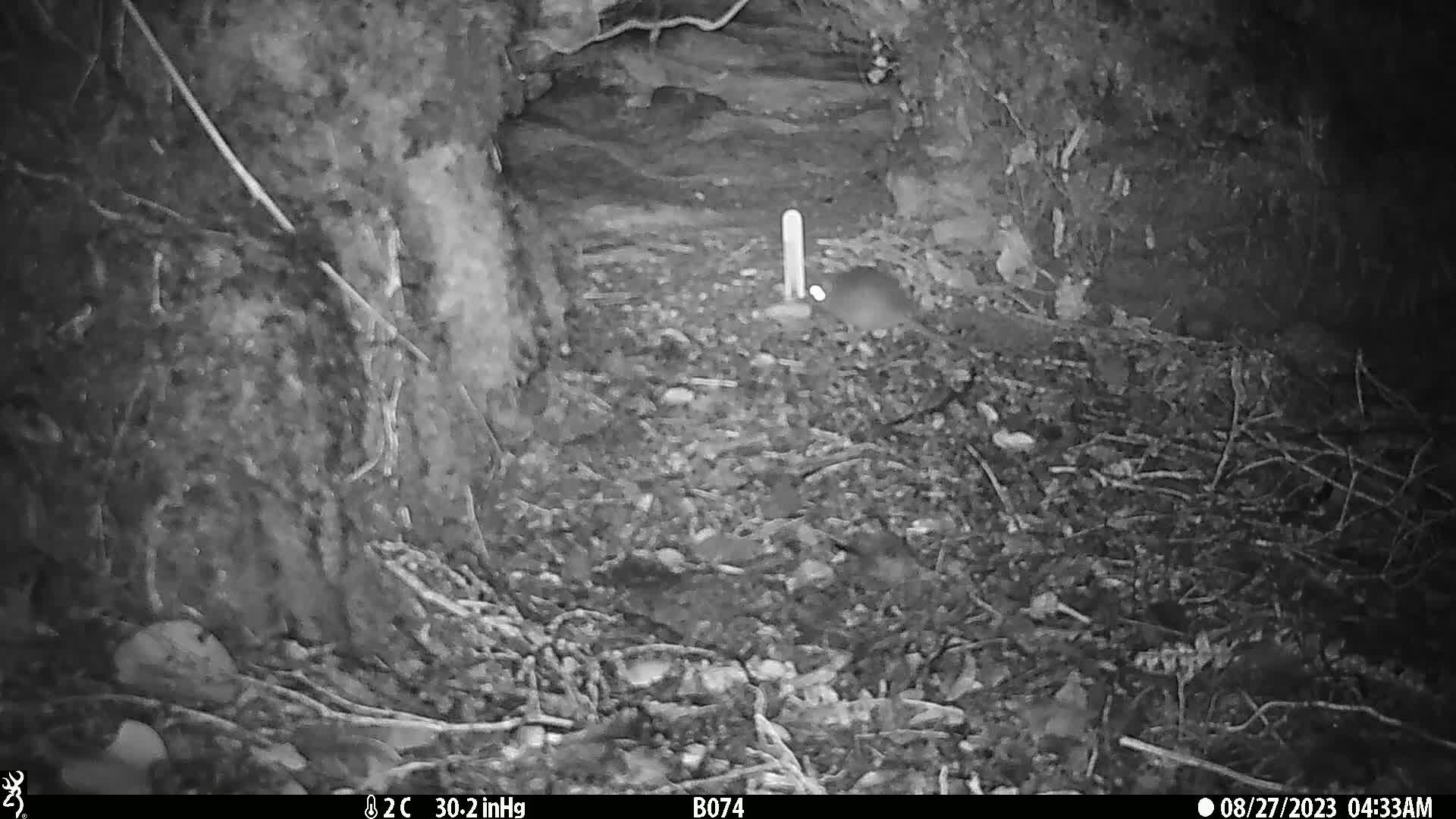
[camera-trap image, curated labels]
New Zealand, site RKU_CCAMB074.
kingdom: Animalia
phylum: Chordata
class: Mammalia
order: Rodentia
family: Muridae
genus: Rattus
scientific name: Rattus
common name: rat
Rat (Rattus).